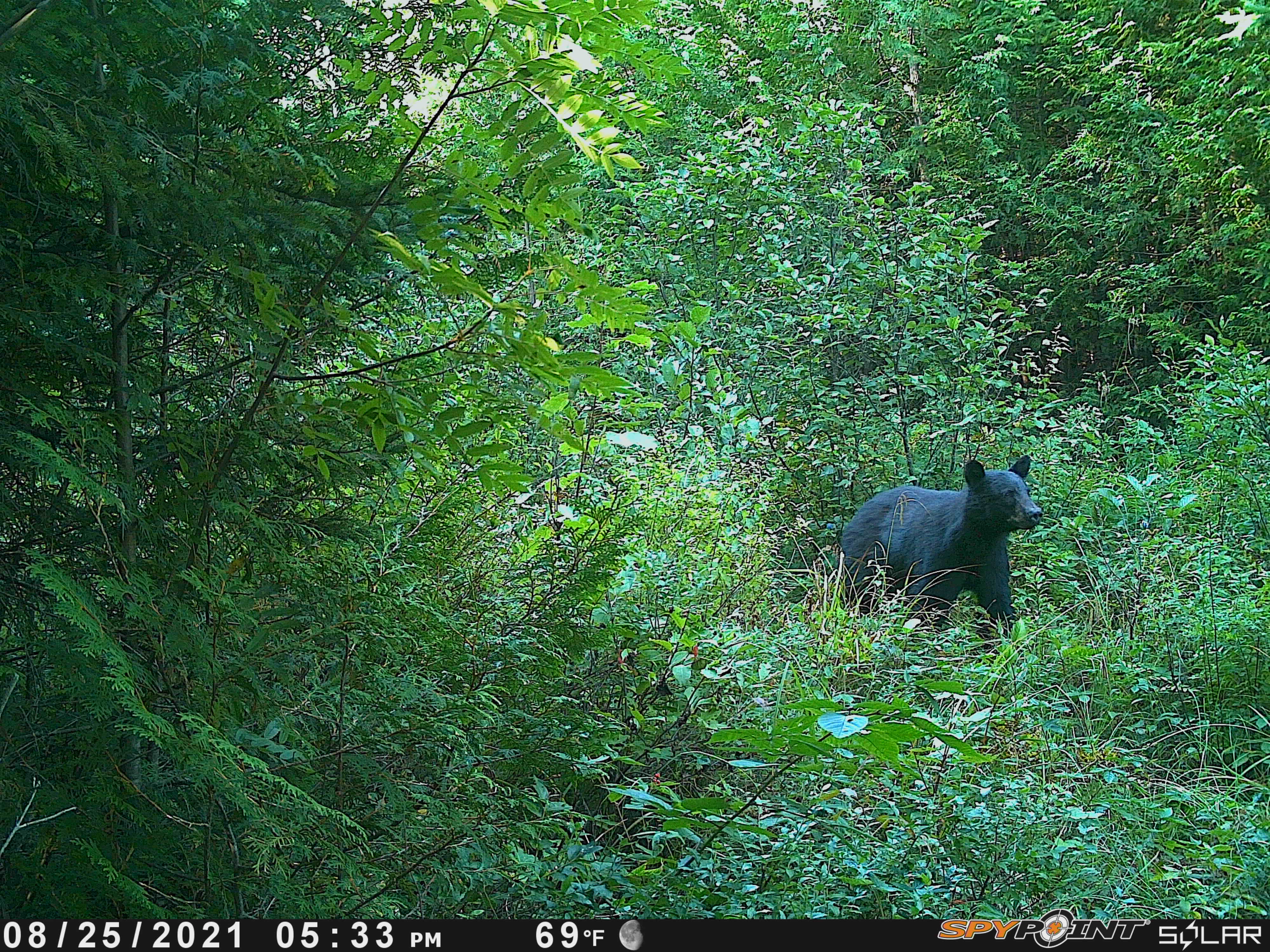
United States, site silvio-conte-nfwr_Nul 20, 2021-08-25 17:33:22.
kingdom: Animalia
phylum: Chordata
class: Mammalia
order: Carnivora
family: Ursidae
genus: Ursus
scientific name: Ursus americanus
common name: black bear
Black bear (Ursus americanus).